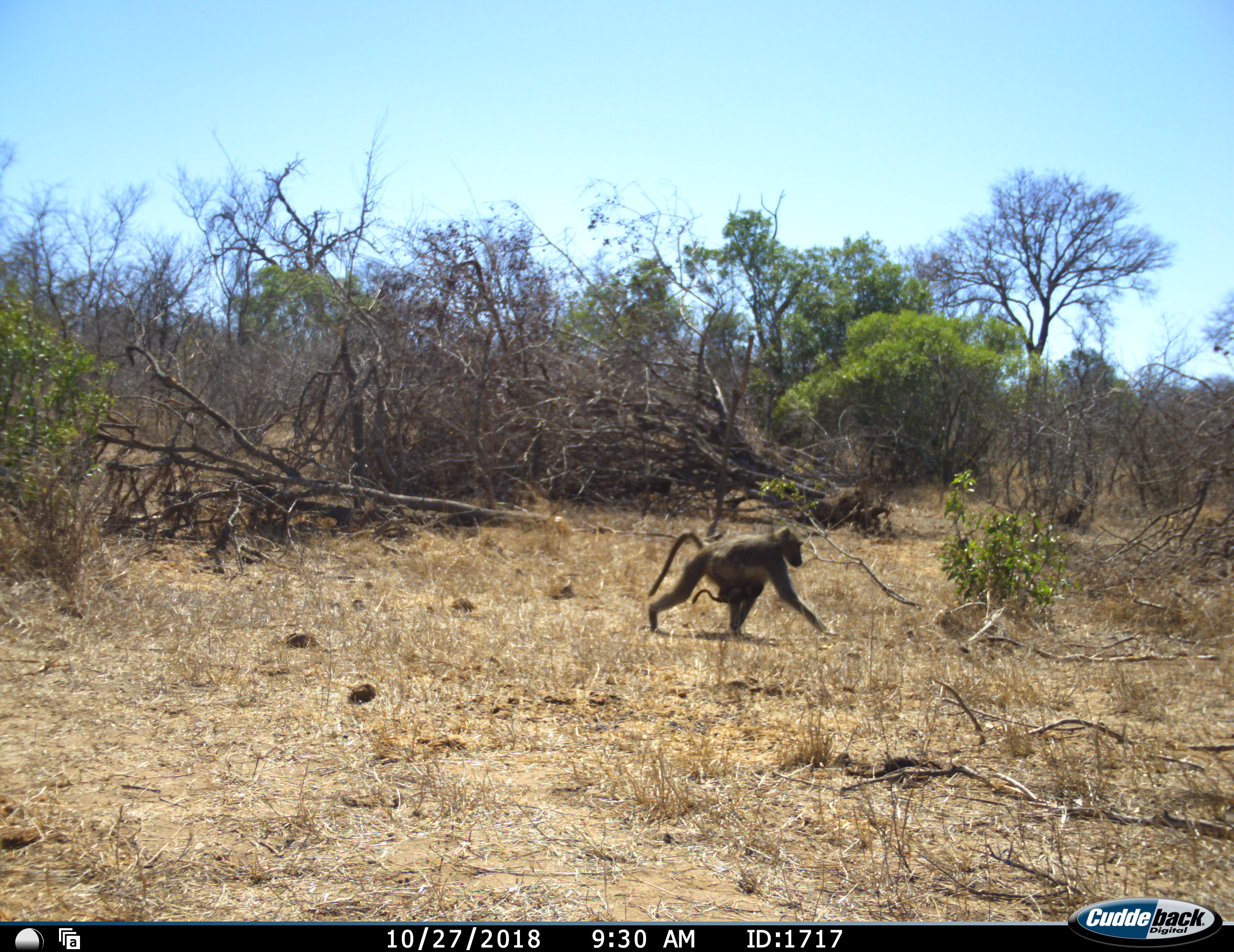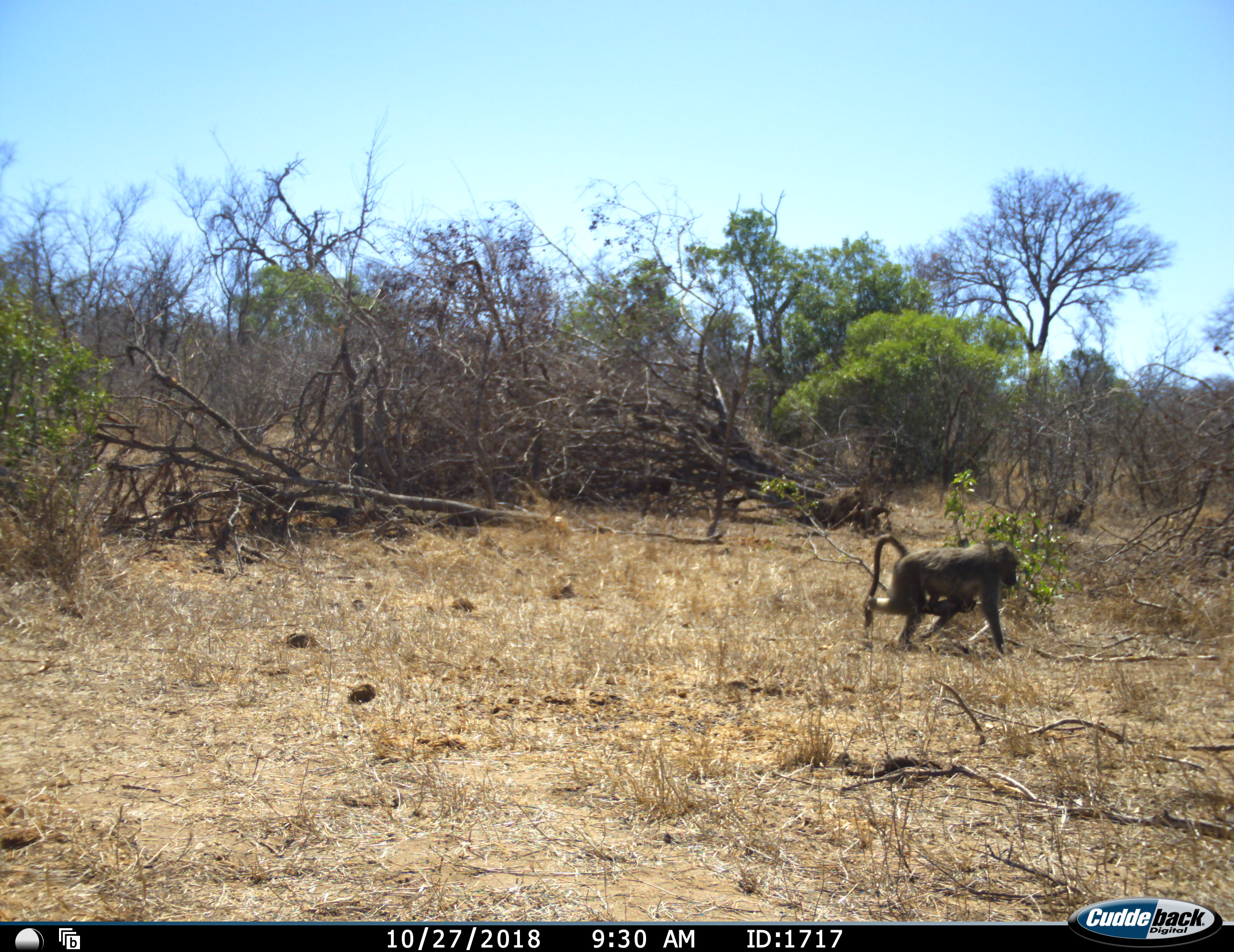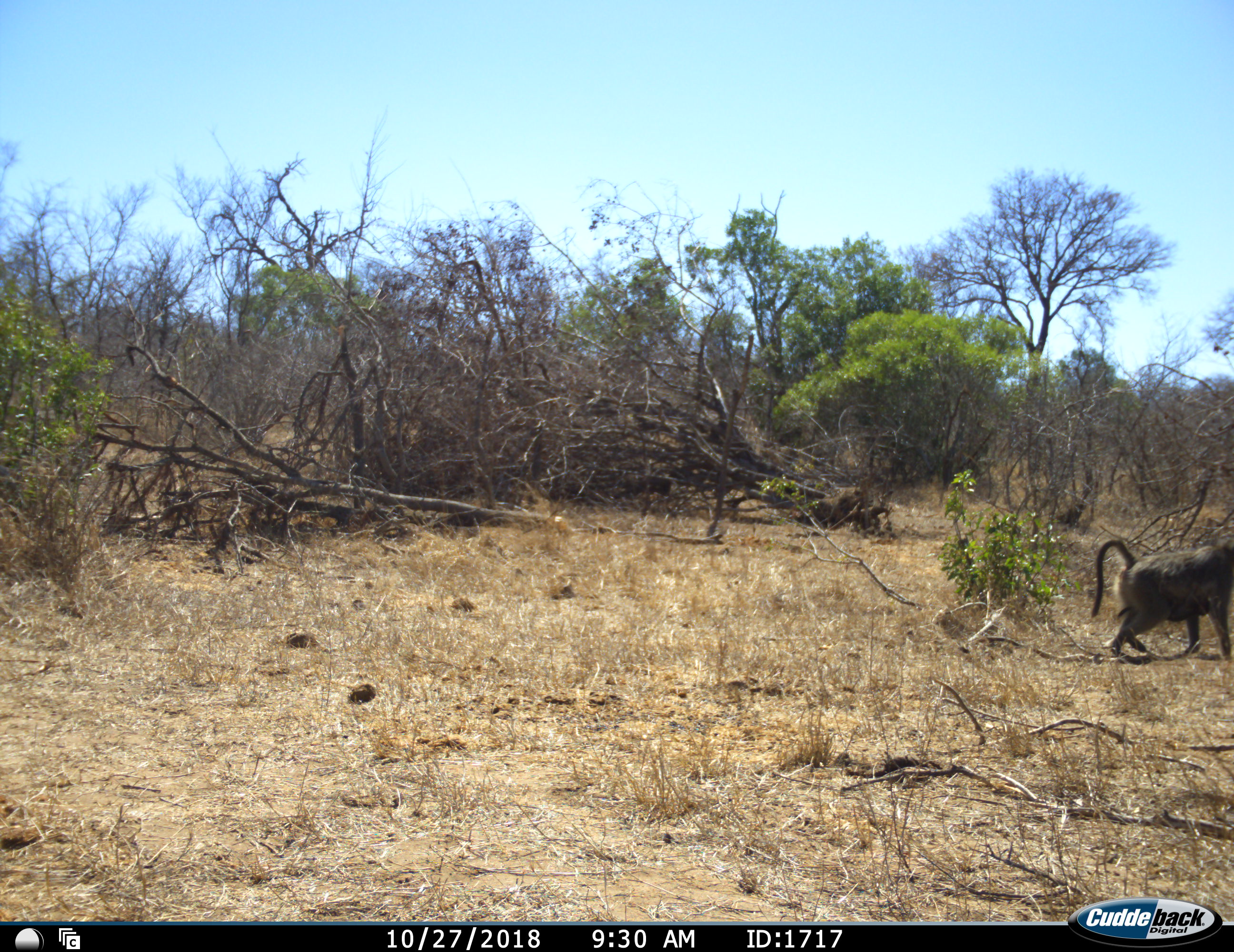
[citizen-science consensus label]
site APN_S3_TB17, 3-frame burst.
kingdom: Animalia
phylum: Chordata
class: Mammalia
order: Primates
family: Cercopithecidae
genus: Papio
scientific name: Papio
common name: baboon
Baboon (Papio), count 2. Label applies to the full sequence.